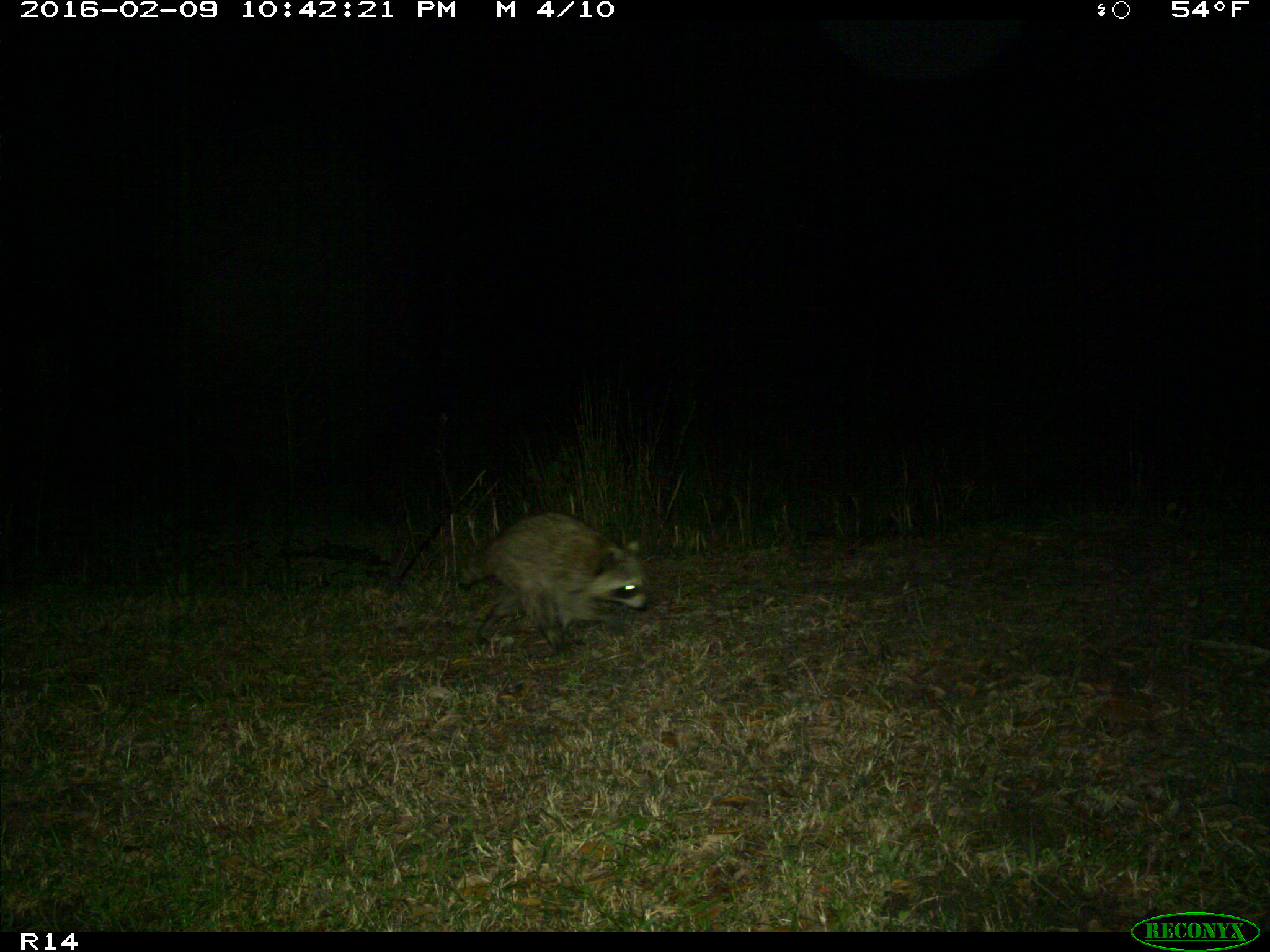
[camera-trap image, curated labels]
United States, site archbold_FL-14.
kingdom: Animalia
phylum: Chordata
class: Mammalia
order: Carnivora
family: Procyonidae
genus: Procyon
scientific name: Procyon lotor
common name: common raccoon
Procyon lotor (common raccoon).